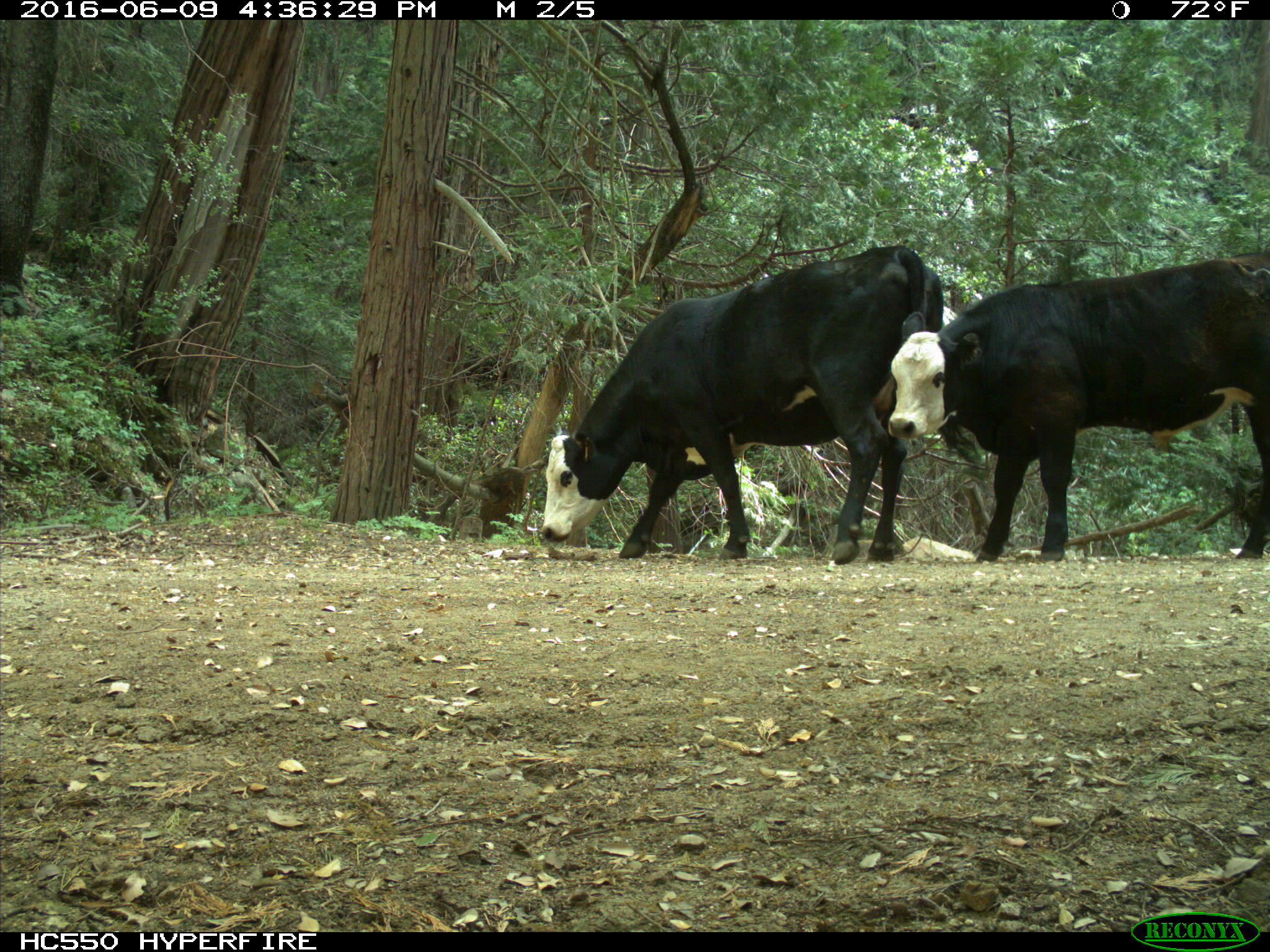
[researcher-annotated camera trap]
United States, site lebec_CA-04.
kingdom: Animalia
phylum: Chordata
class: Mammalia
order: Artiodactyla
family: Bovidae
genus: Bos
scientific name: Bos taurus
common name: domestic cow